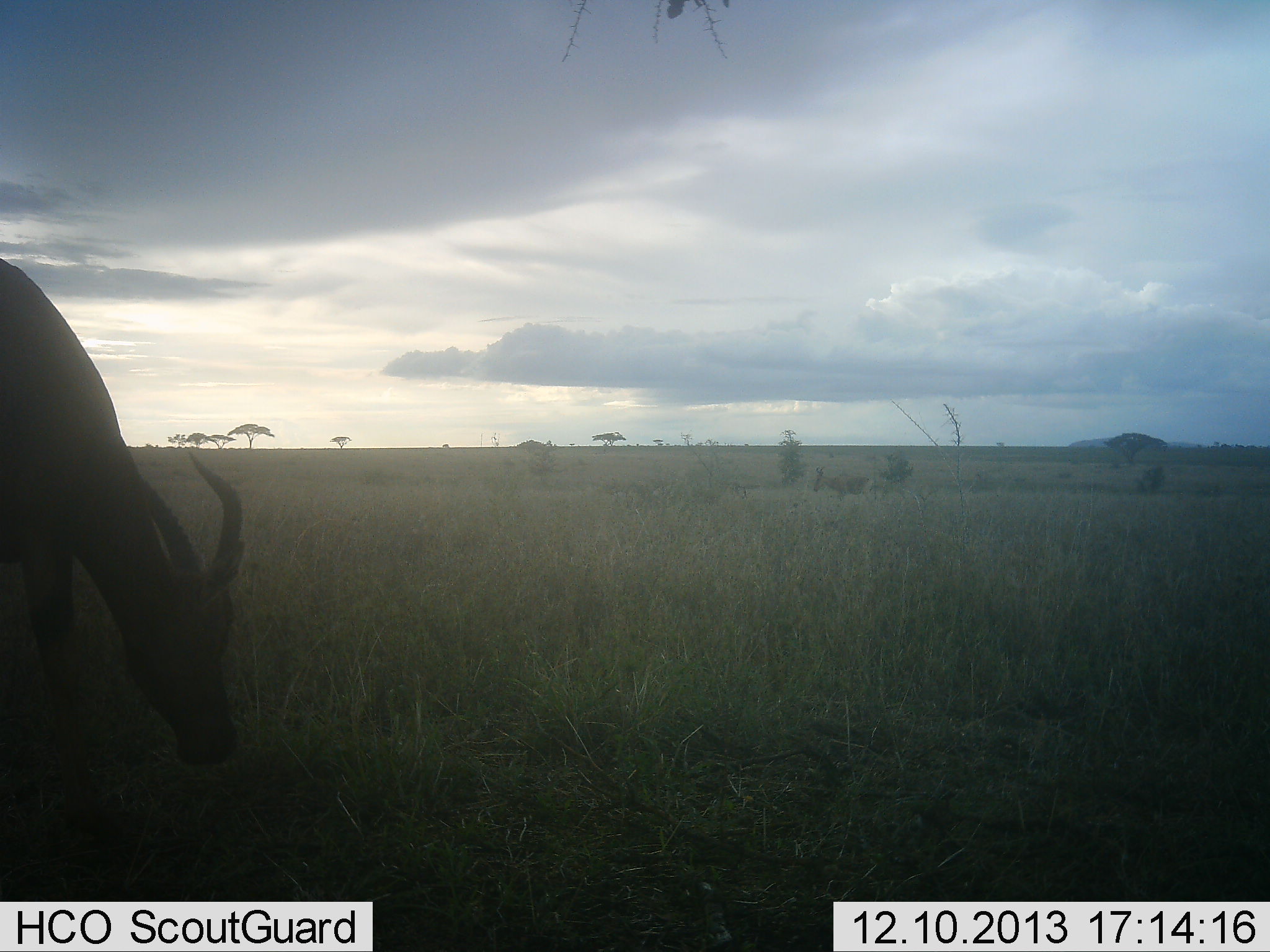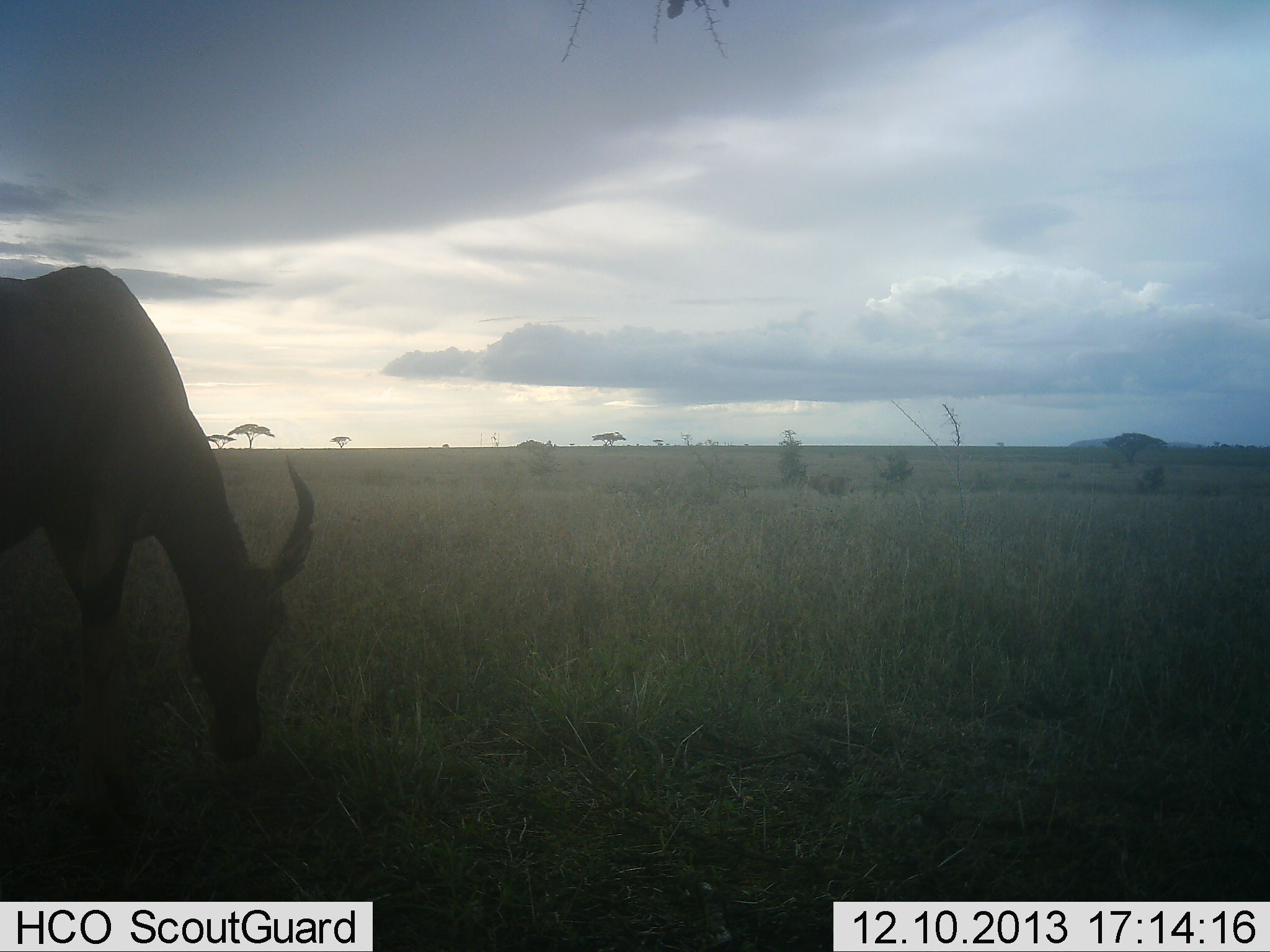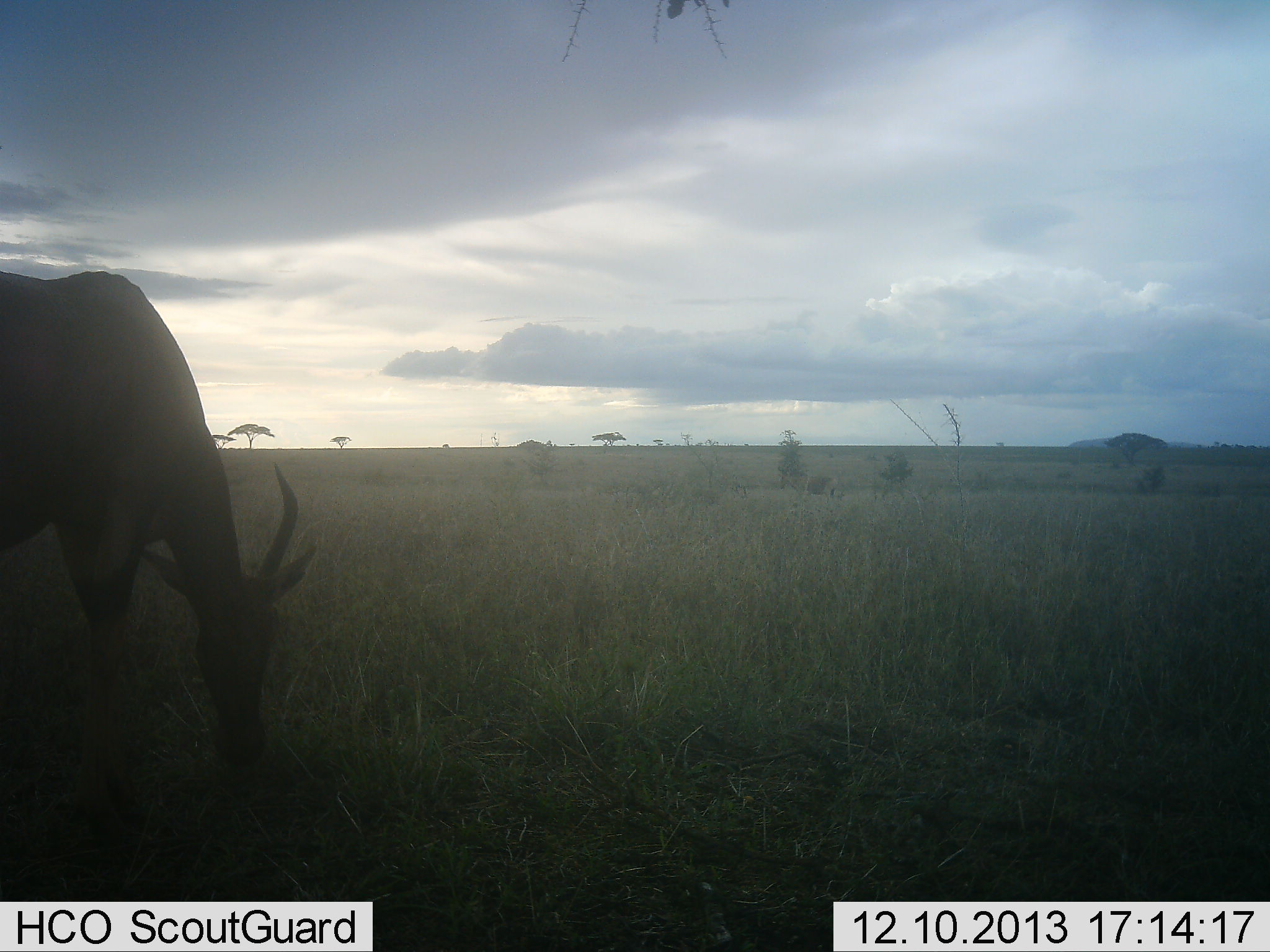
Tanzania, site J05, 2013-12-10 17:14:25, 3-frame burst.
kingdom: Animalia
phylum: Chordata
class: Mammalia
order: Artiodactyla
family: Bovidae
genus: Damaliscus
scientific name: Damaliscus lunatus jimela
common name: topi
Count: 2.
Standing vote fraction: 20%.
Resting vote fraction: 0%.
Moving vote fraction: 60%.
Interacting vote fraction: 0%.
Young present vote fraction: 0%.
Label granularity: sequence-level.